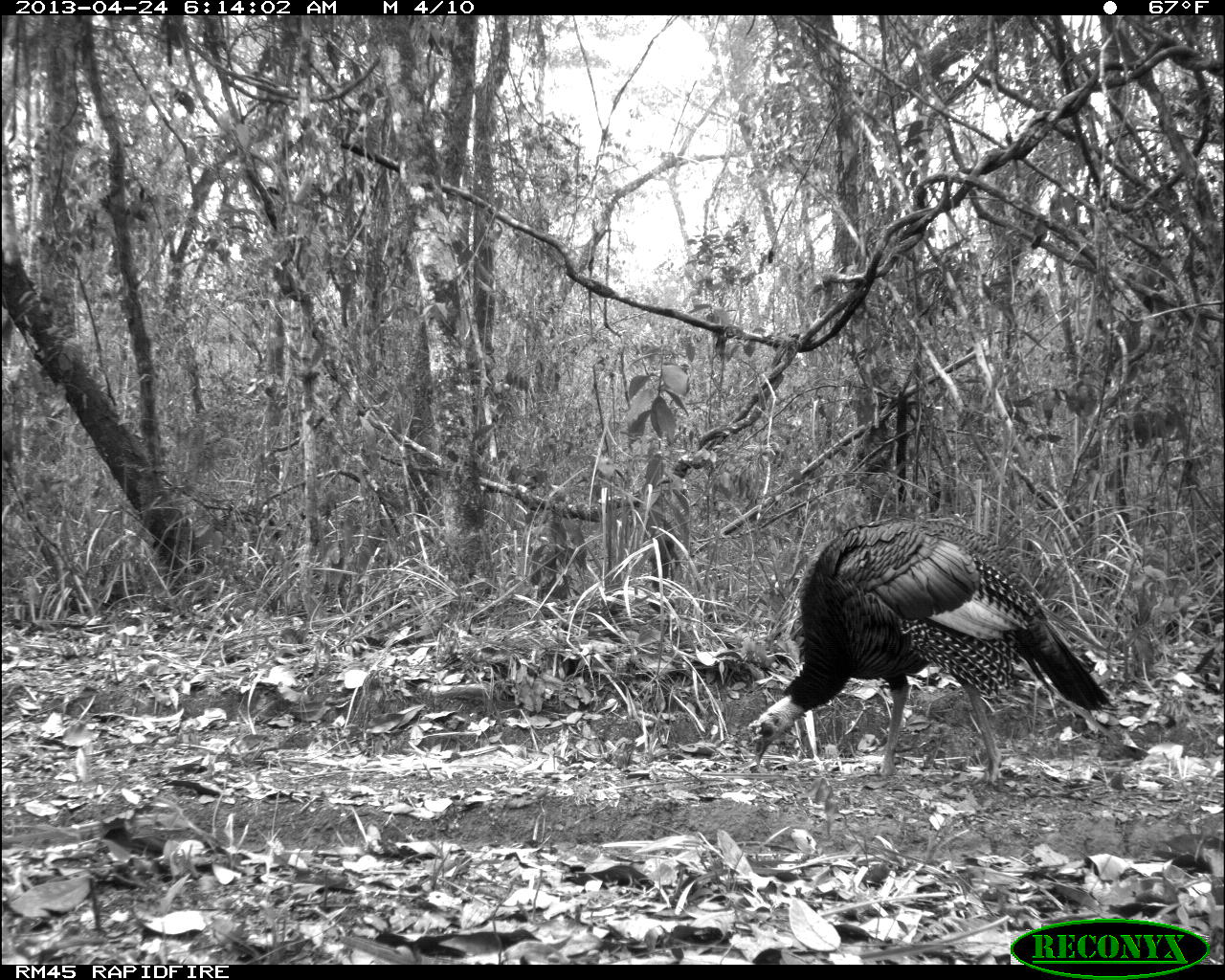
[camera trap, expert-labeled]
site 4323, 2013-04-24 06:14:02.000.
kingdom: Animalia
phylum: Chordata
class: Aves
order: Galliformes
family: Phasianidae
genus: Meleagris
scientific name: Meleagris ocellata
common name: ocellated turkey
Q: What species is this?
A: Meleagris ocellata (ocellated turkey).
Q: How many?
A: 1.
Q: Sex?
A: Female.